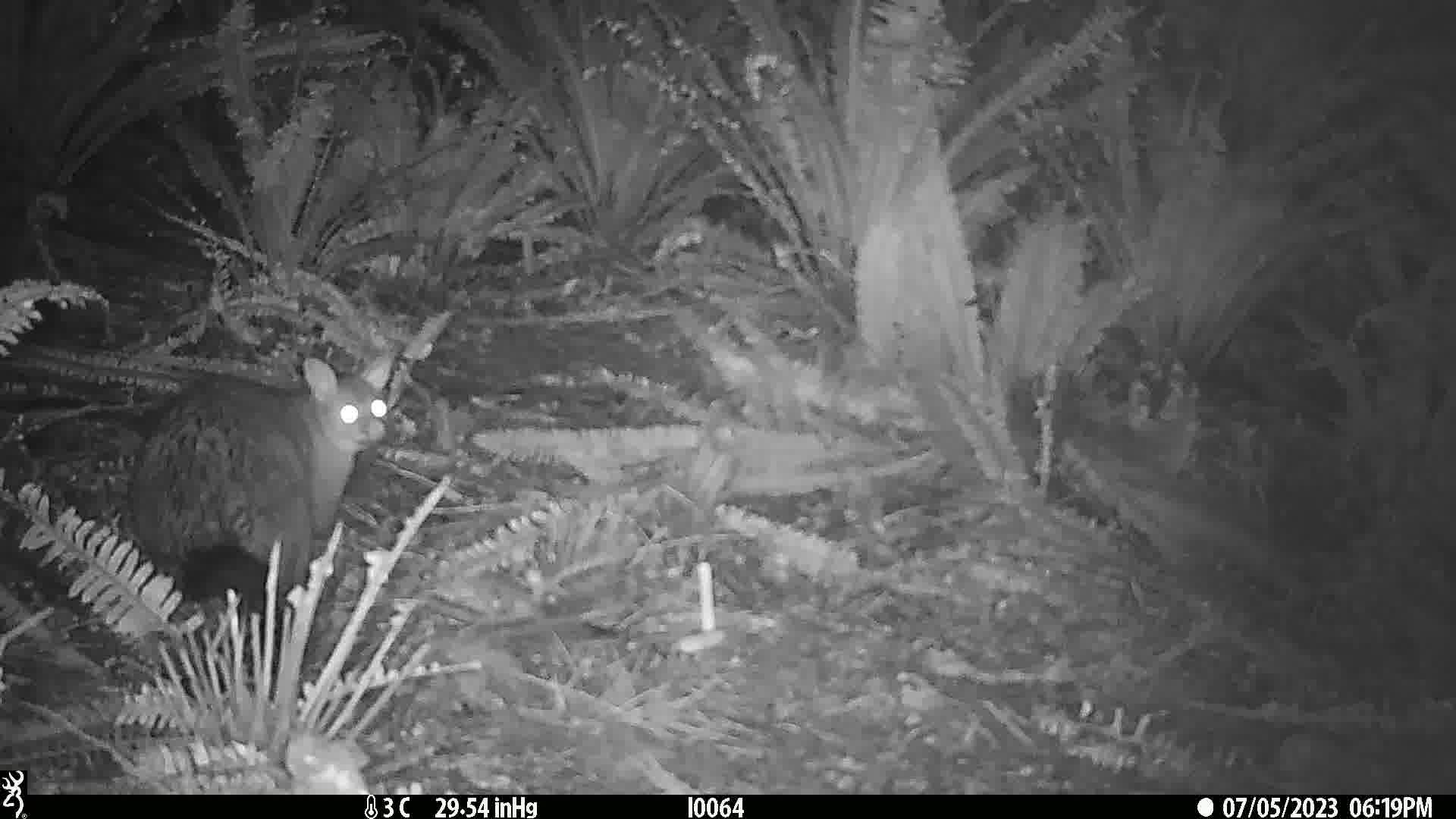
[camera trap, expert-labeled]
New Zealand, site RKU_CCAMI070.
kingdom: Animalia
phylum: Chordata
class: Mammalia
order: Diprotodontia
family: Phalangeridae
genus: Trichosurus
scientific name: Trichosurus vulpecula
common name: common brushtail possum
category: possum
Possum (common brushtail possum) (Trichosurus vulpecula).